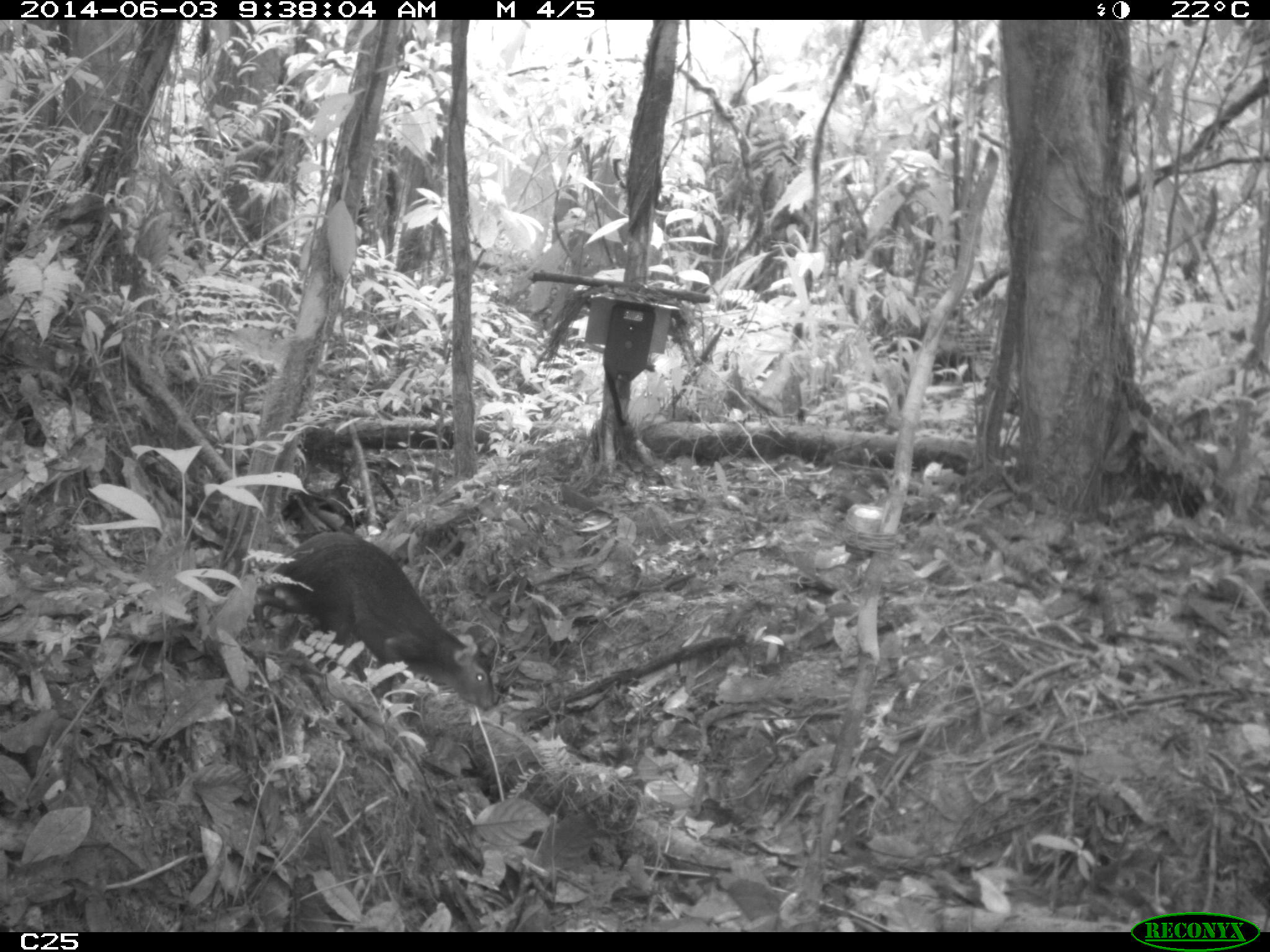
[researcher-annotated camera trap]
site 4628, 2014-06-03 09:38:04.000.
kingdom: Animalia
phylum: Chordata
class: Mammalia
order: Rodentia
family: Dasyproctidae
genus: Dasyprocta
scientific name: Dasyprocta leporina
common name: red-rumped agouti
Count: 2.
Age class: adult.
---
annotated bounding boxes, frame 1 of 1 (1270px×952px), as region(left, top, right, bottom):
dasyprocta leporina: region(261, 528, 498, 711)